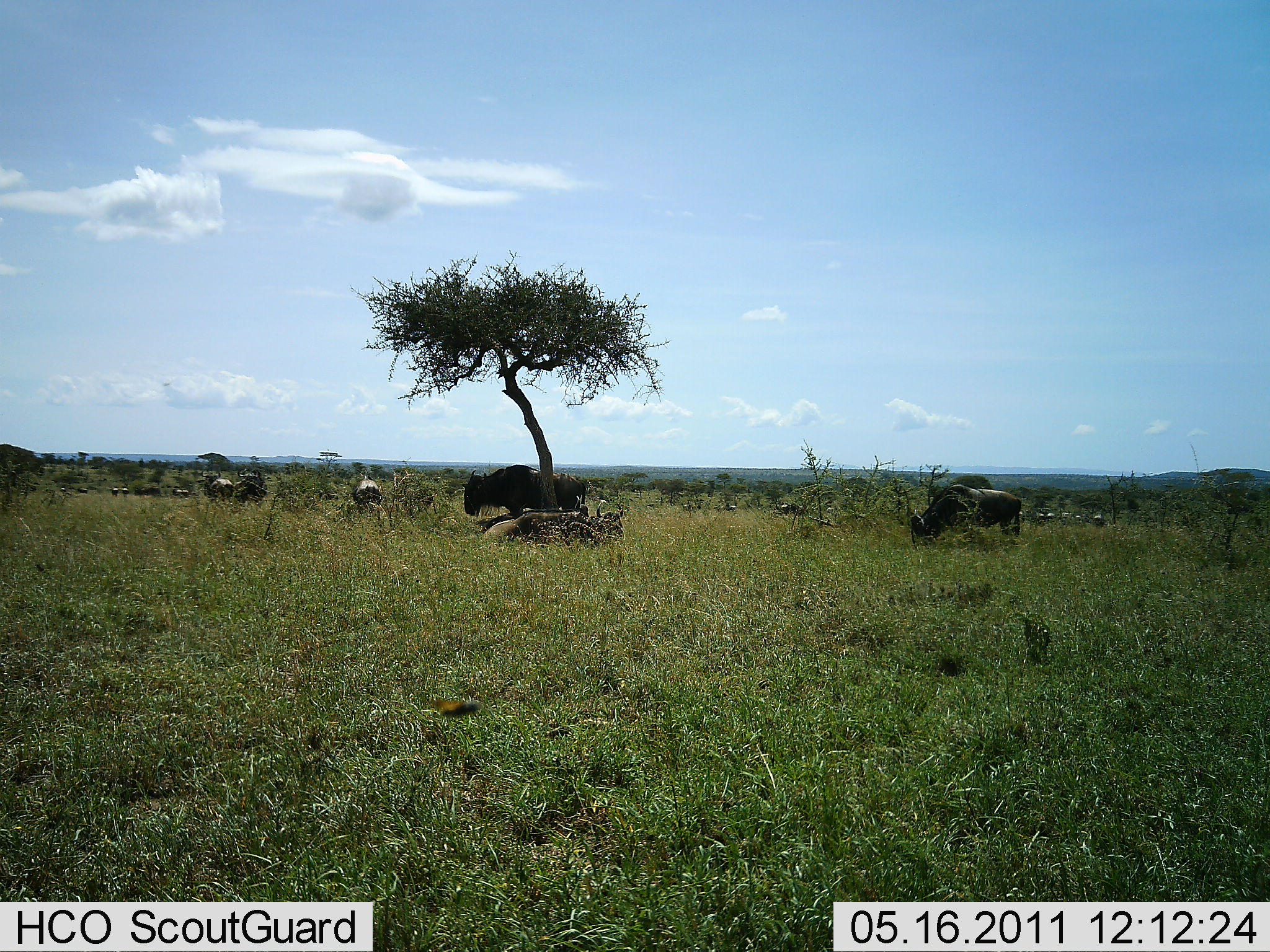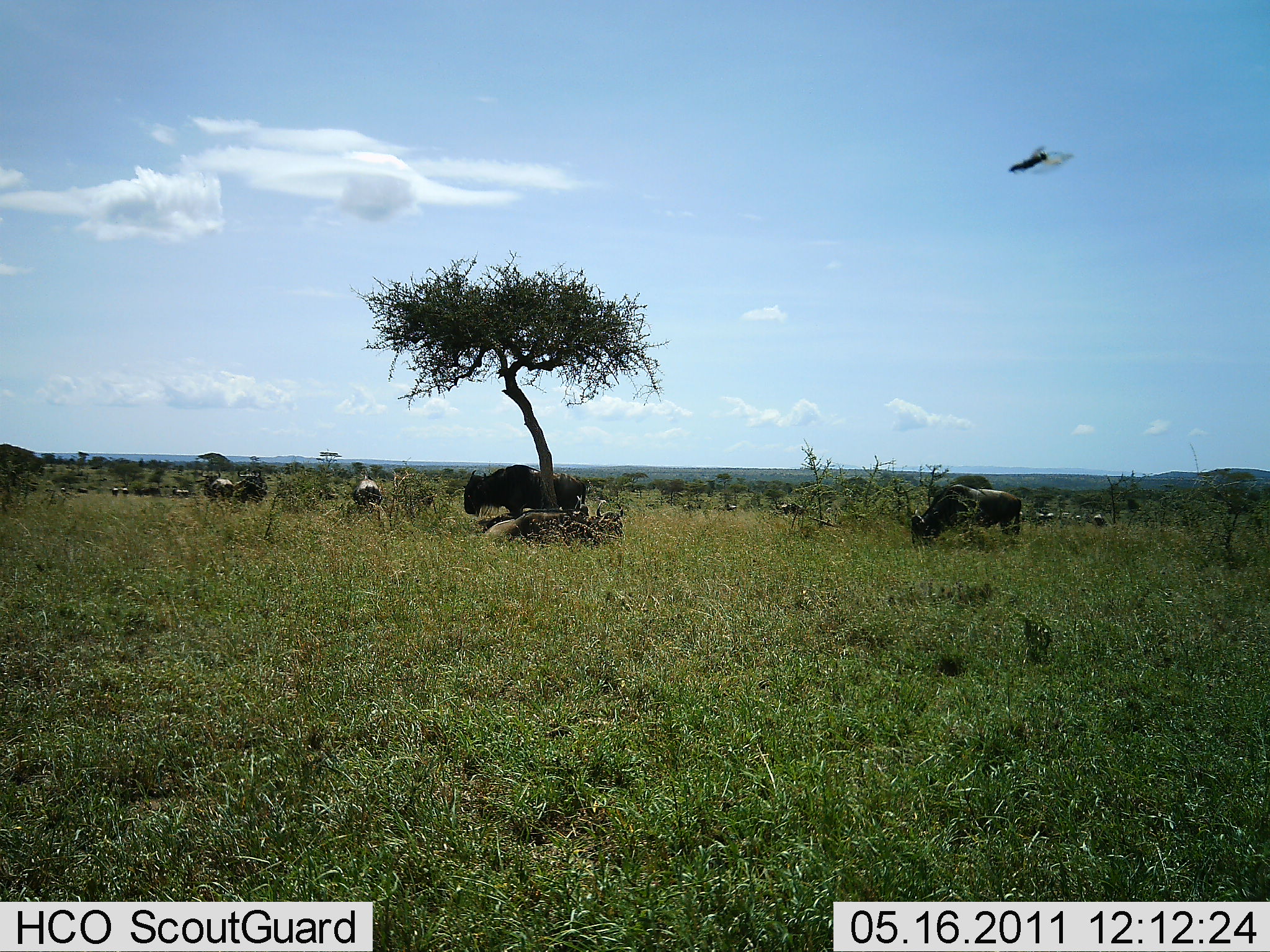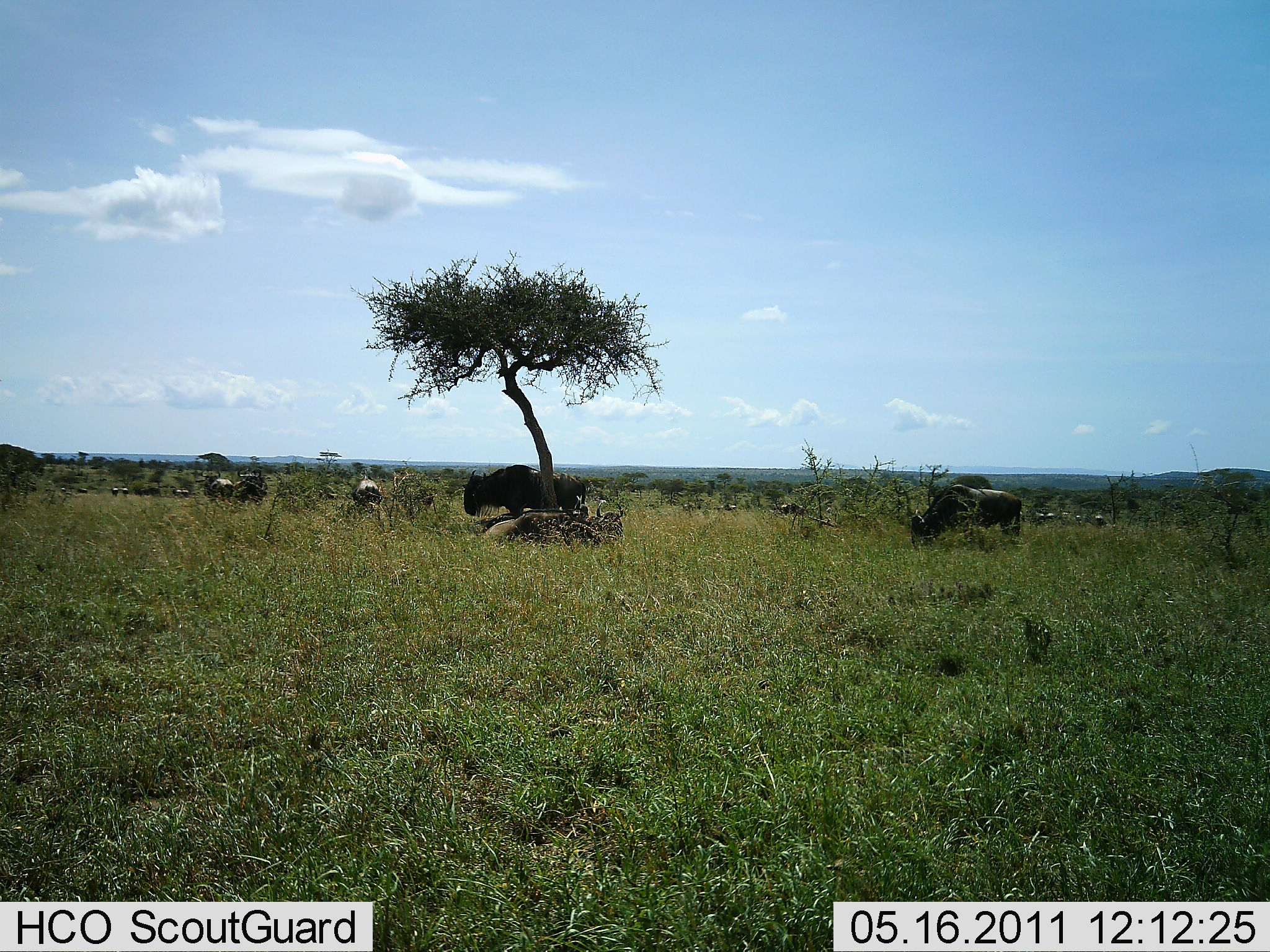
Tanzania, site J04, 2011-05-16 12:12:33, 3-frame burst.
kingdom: Animalia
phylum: Chordata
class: Mammalia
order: Artiodactyla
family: Bovidae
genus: Connochaetes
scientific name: Connochaetes taurinus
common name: blue wildebeest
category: wildebeest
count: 11-50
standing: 62%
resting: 31%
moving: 8%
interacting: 0%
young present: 0%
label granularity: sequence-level